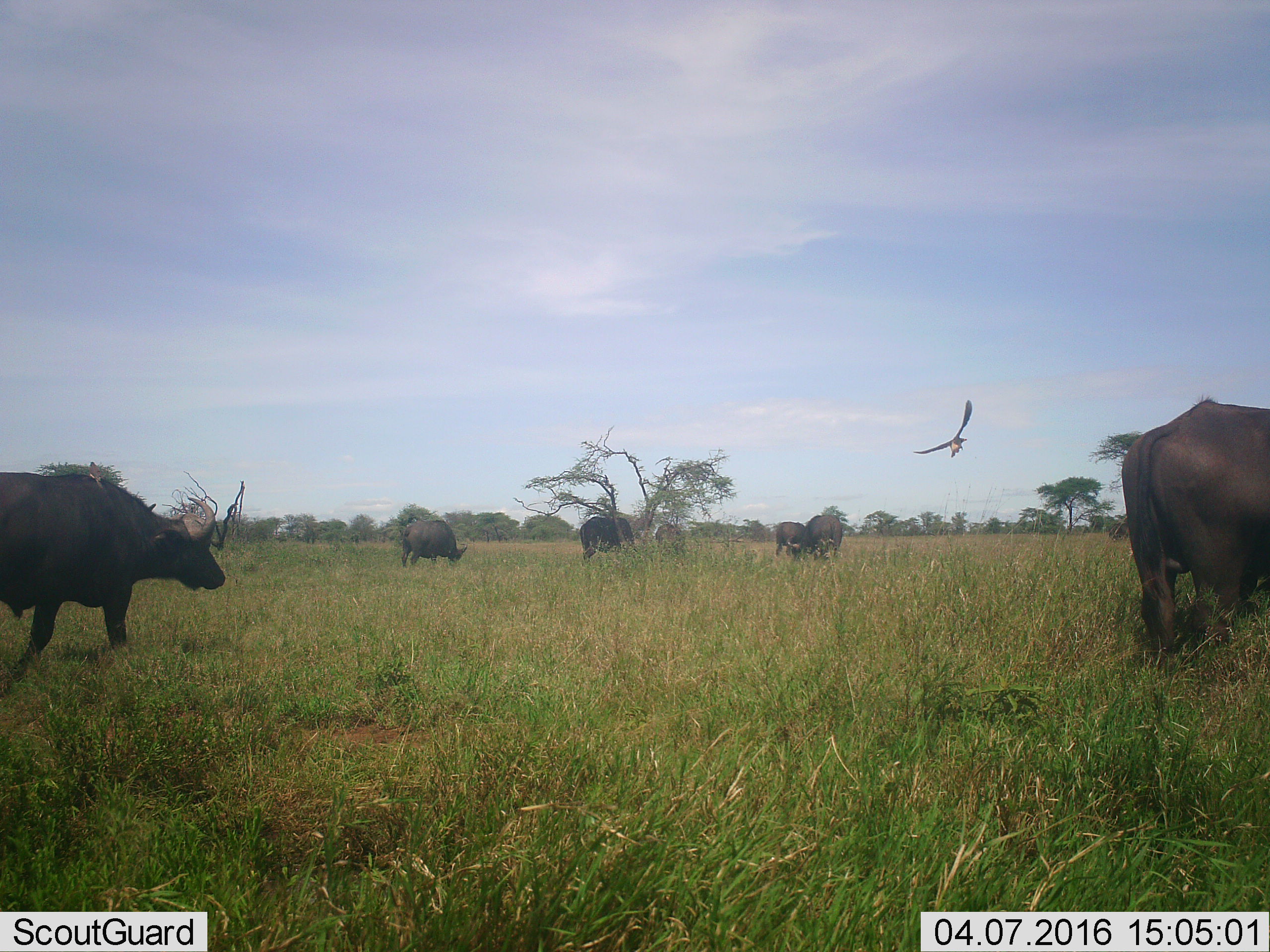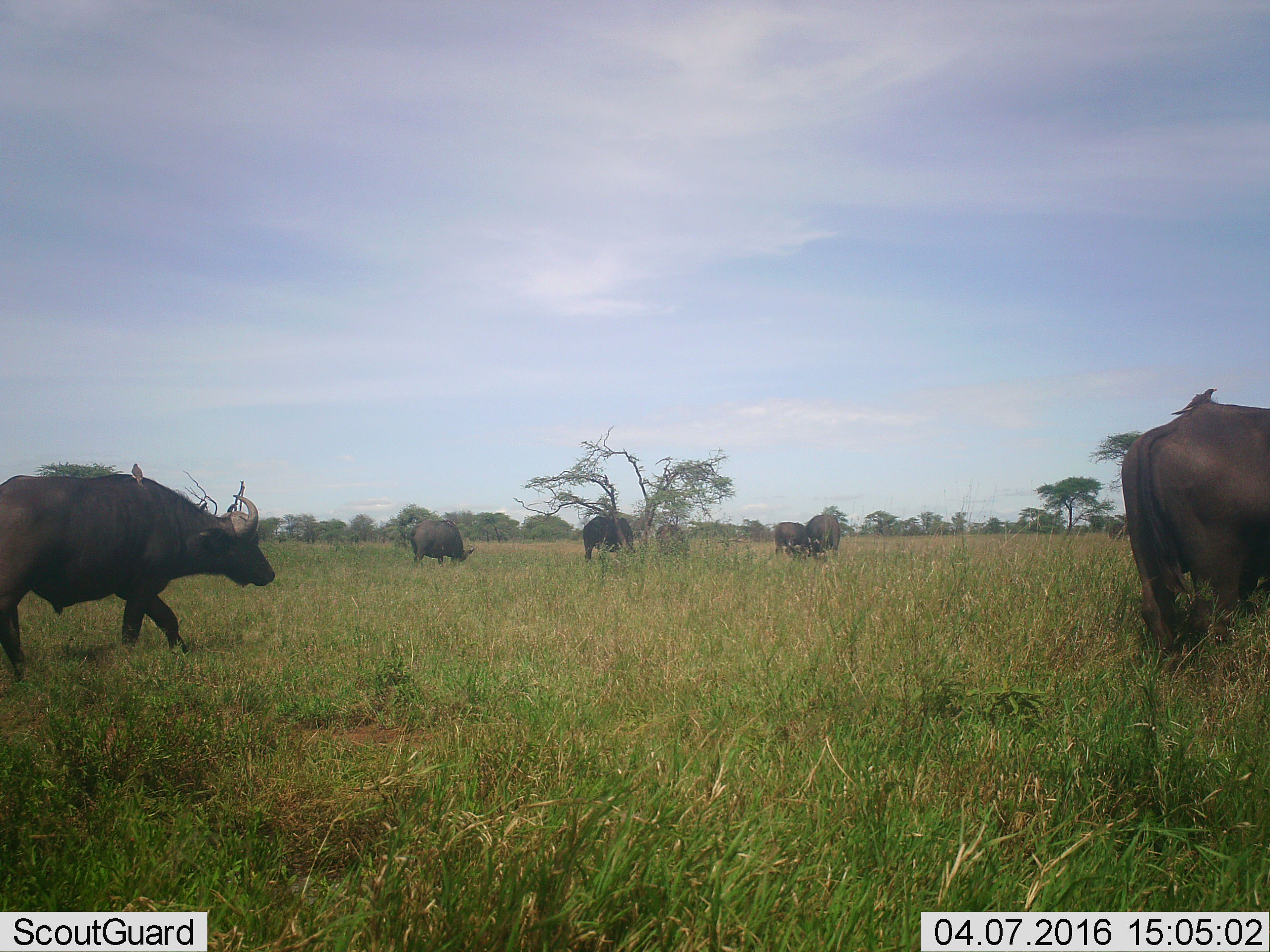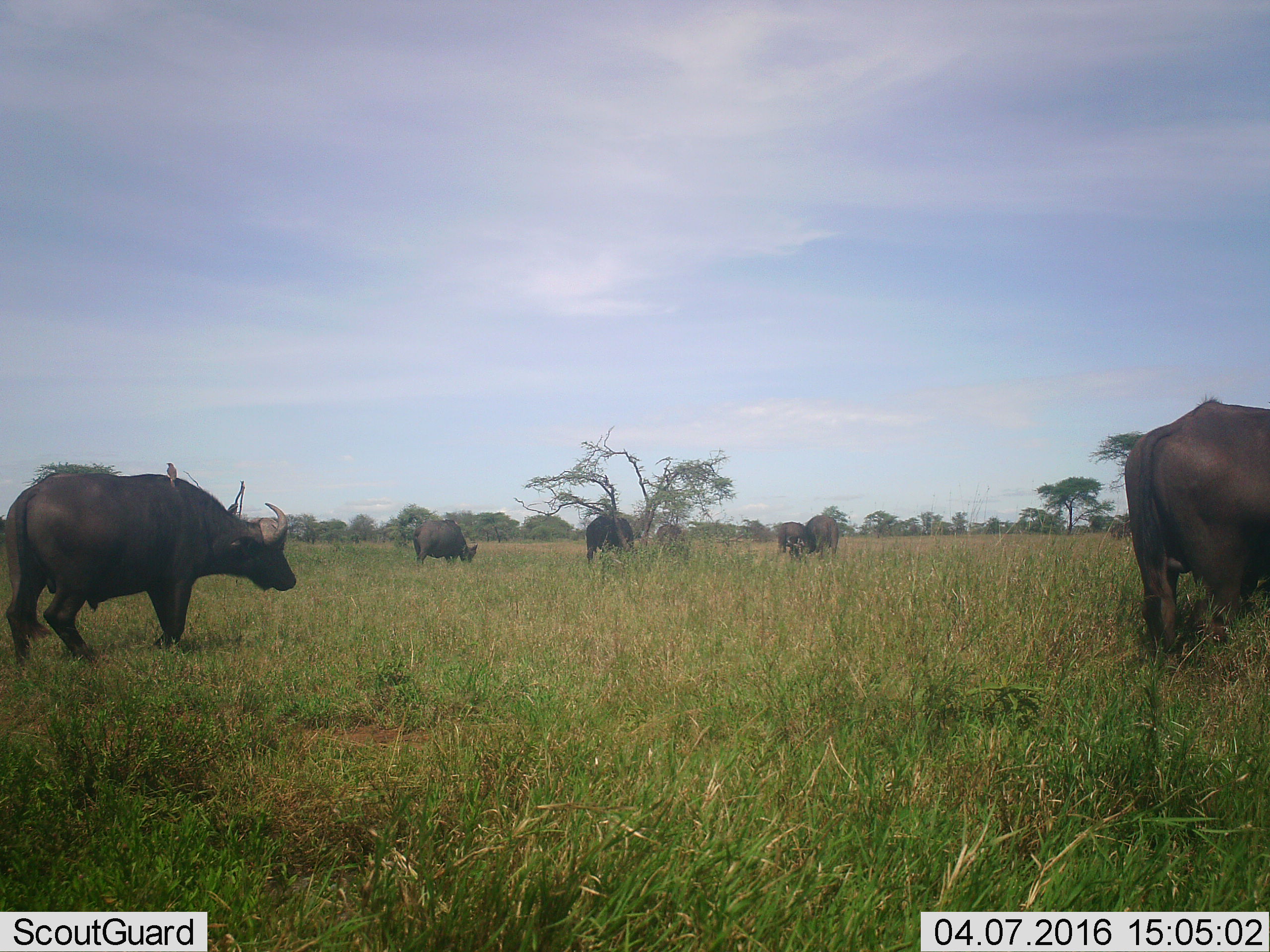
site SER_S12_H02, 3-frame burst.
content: unidentified animal